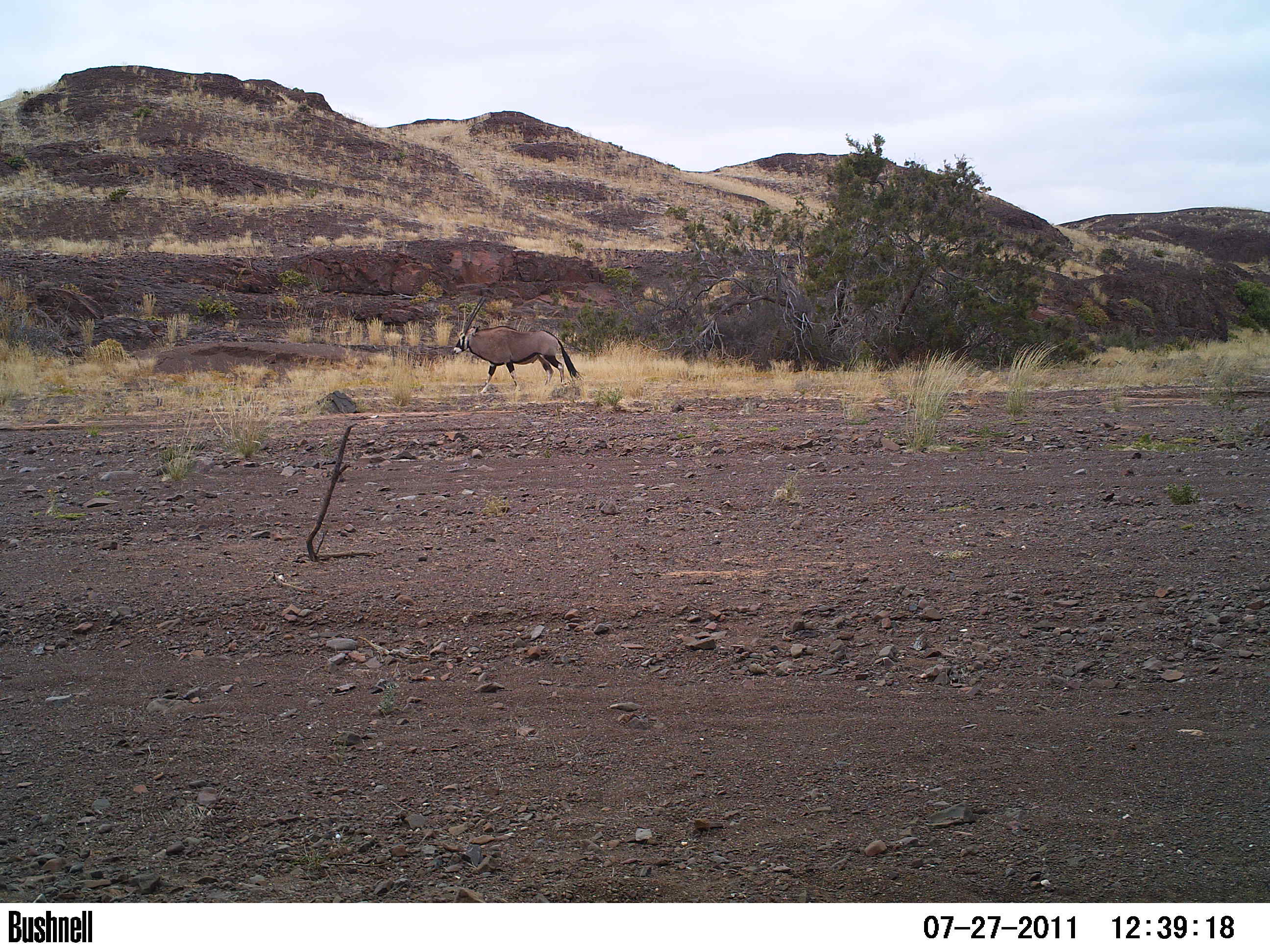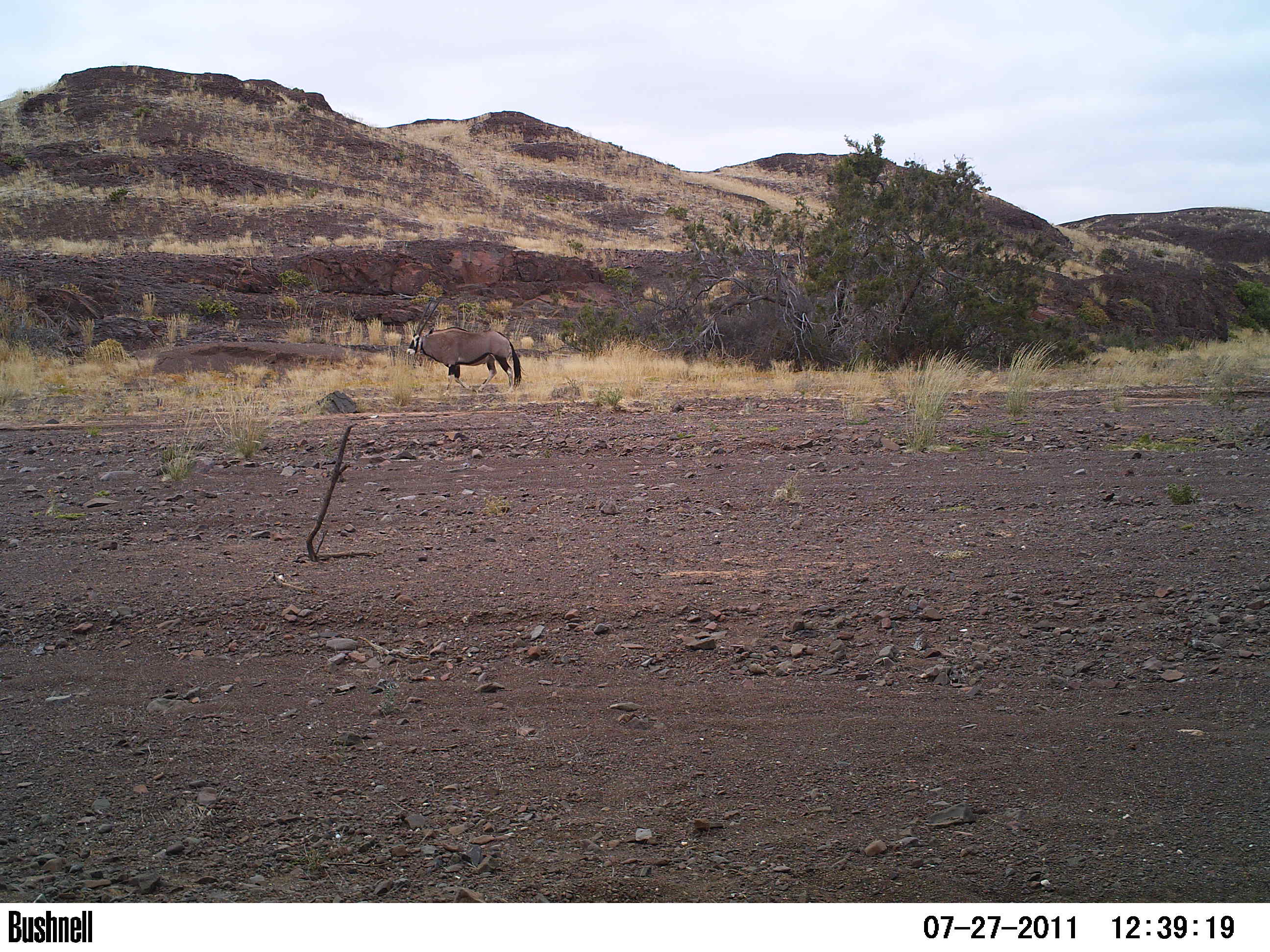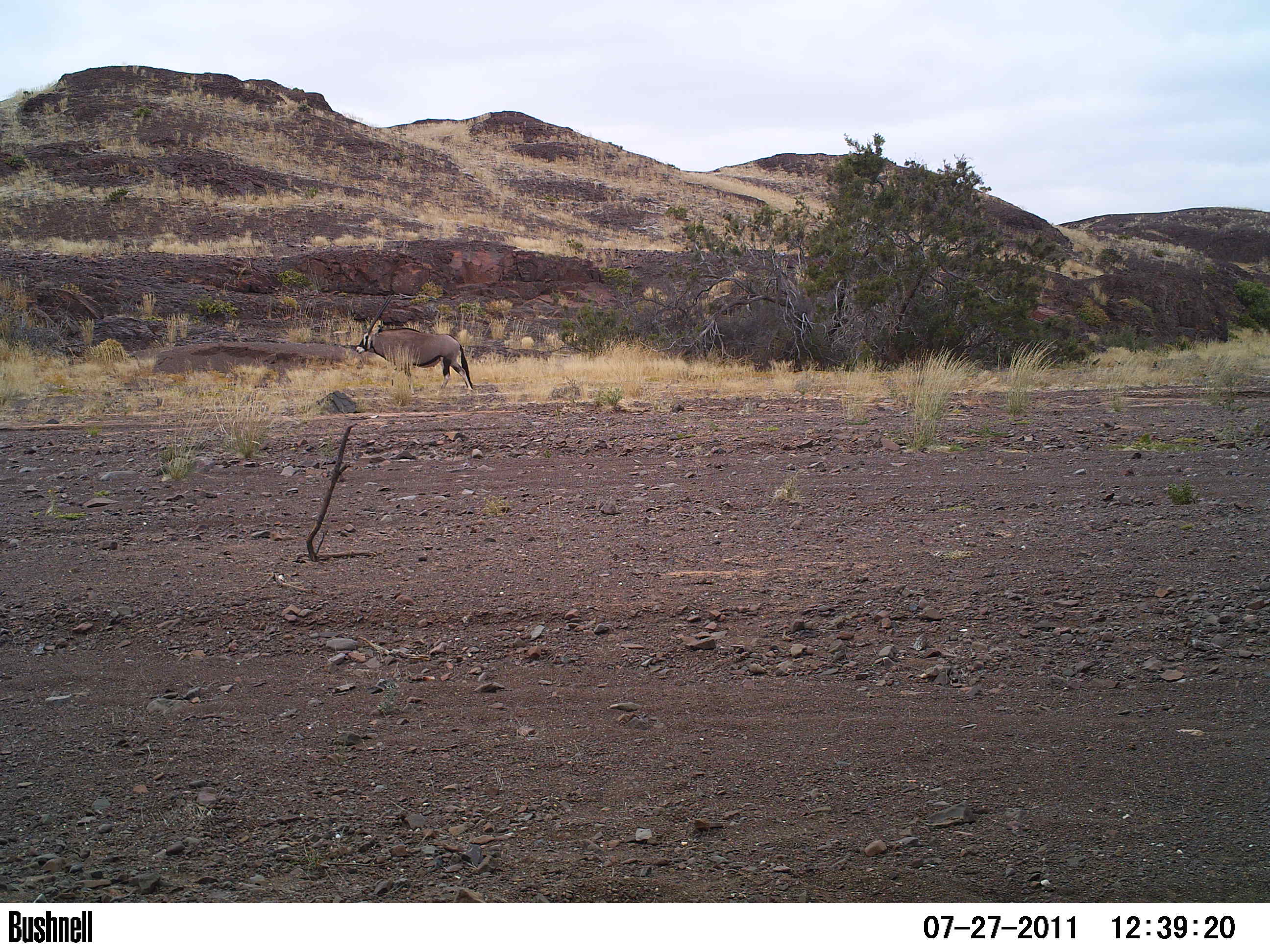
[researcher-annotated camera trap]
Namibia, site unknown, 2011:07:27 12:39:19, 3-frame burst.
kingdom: Animalia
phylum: Chordata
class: Mammalia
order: Artiodactyla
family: Bovidae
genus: Oryx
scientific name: Oryx gazella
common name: gemsbok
Oryx gazella (gemsbok).